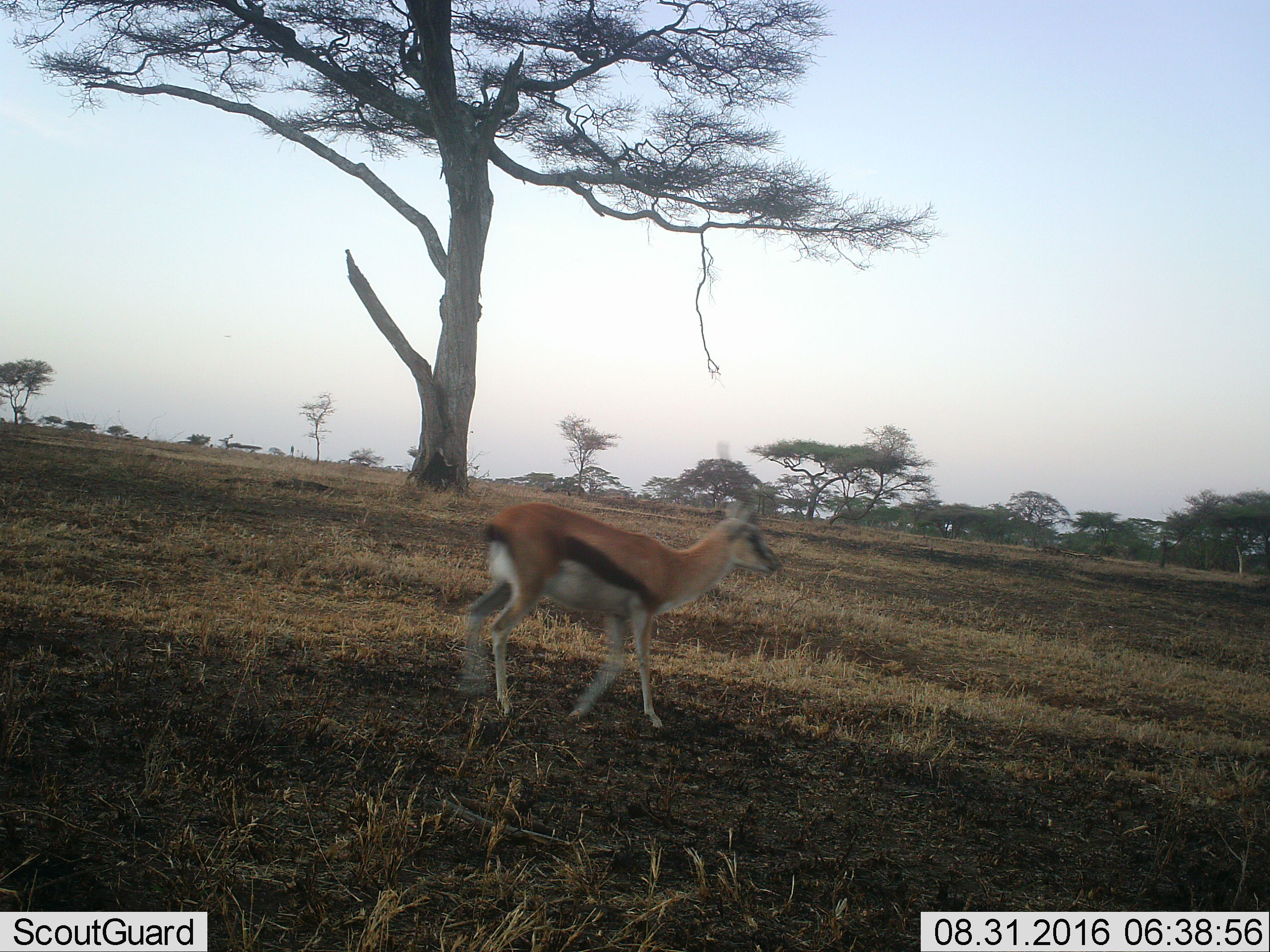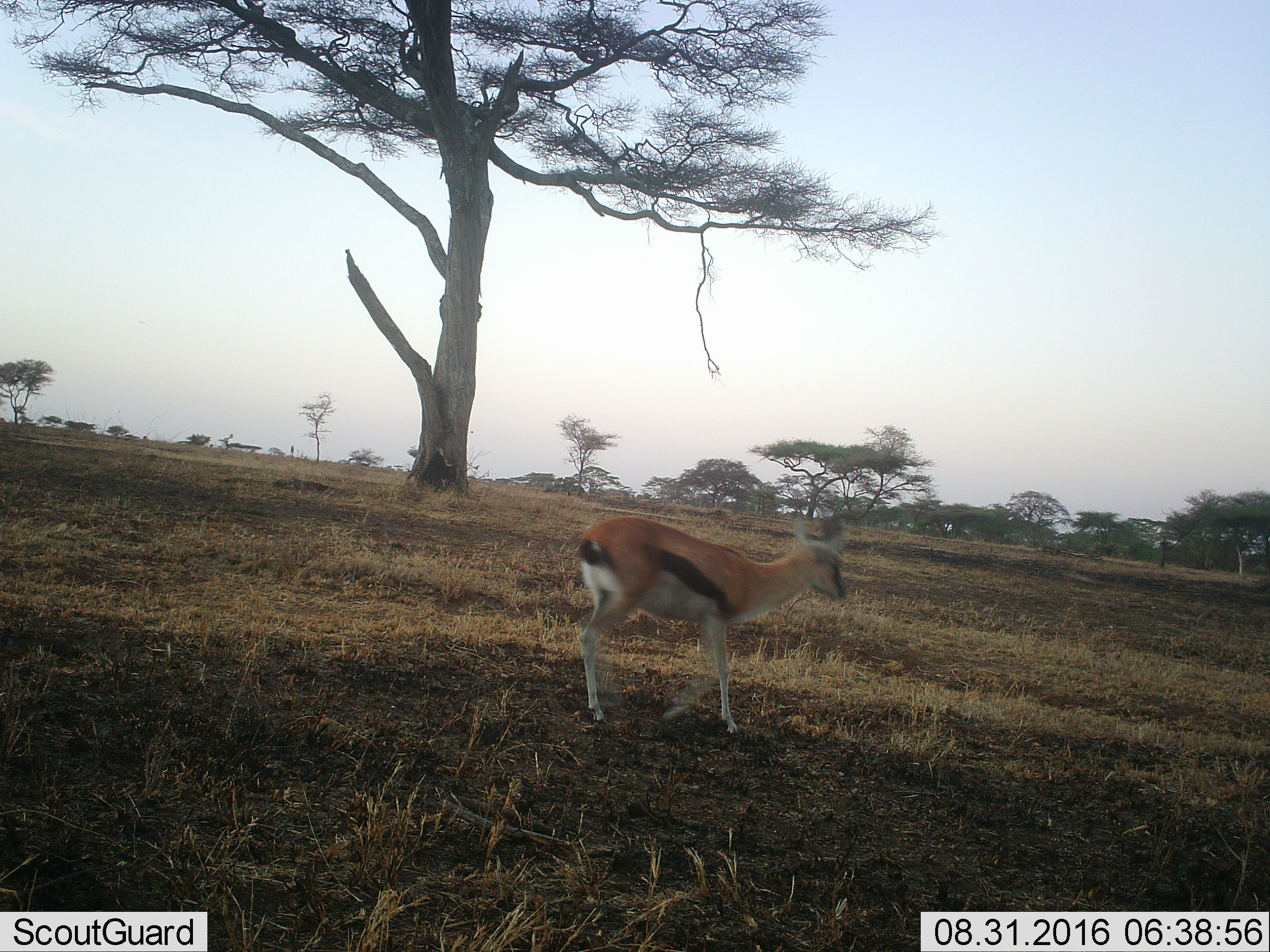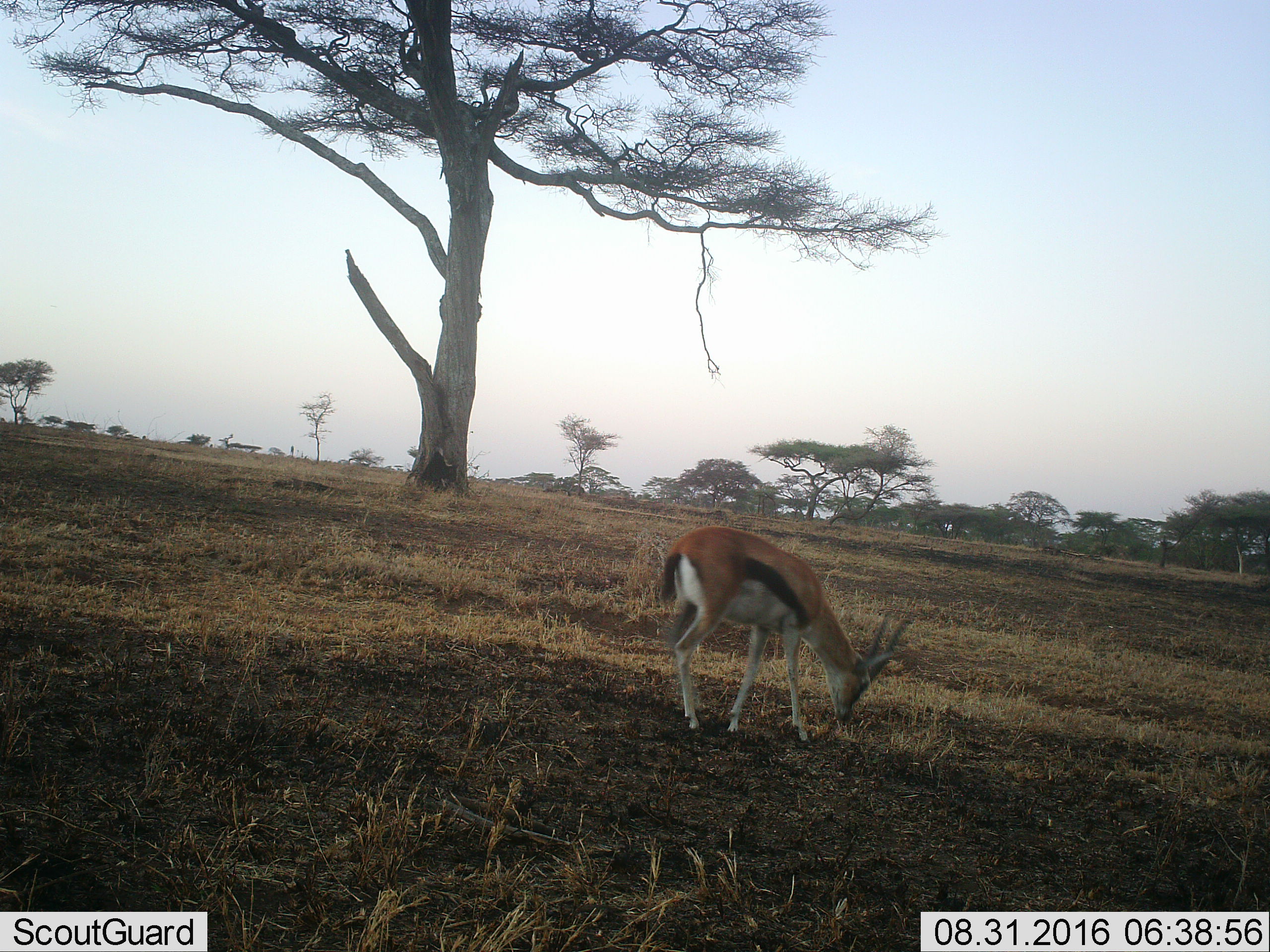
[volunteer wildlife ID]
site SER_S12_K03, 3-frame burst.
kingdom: Animalia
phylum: Chordata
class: Mammalia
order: Artiodactyla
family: Bovidae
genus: Eudorcas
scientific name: Eudorcas thomsonii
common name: thomson's gazelle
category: gazellethomsons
Gazellethomsons (thomson's gazelle) (Eudorcas thomsonii), count 1. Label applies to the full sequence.